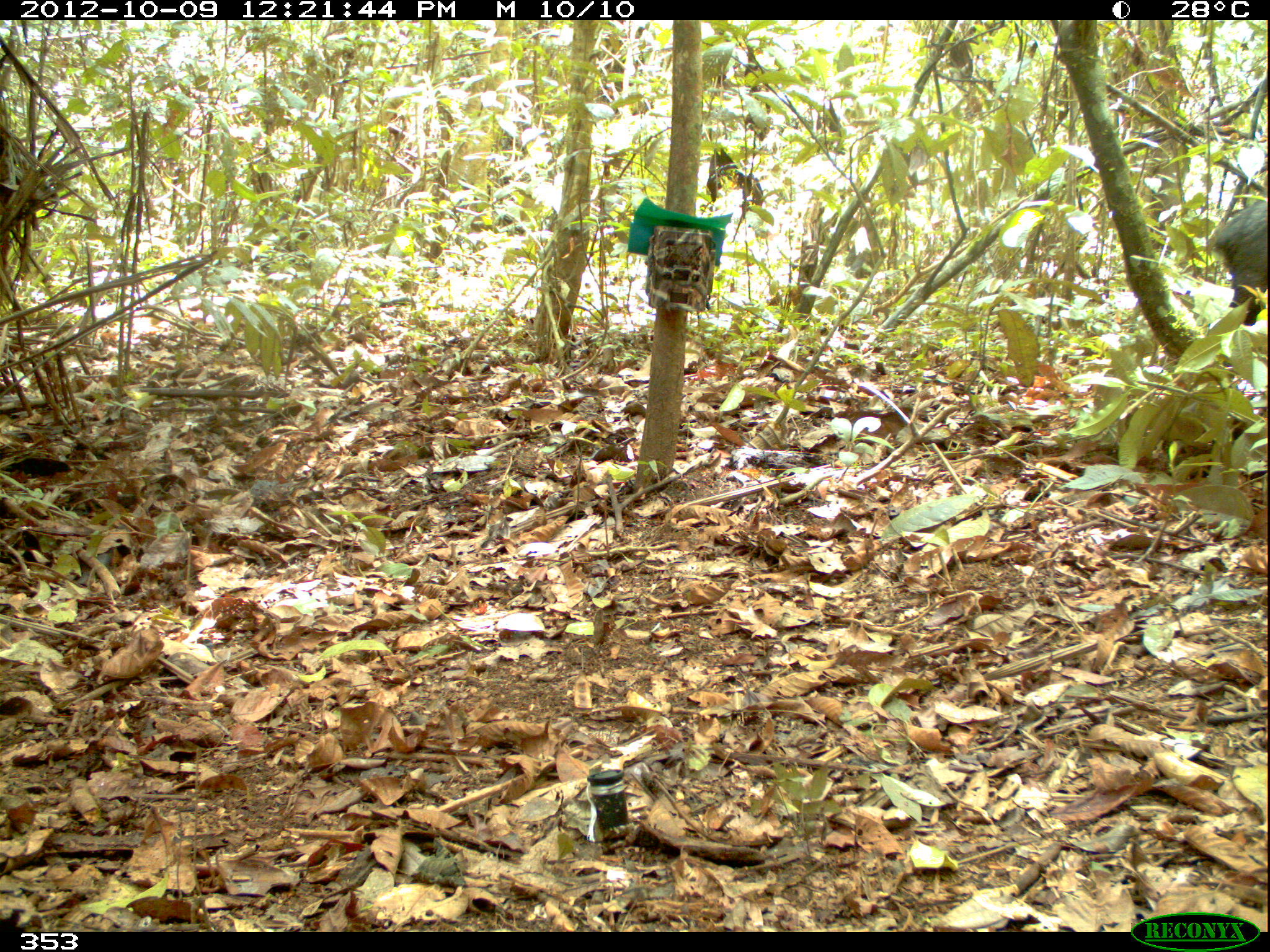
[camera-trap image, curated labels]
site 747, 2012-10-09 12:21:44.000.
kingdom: Animalia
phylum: Chordata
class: Mammalia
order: Artiodactyla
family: Tayassuidae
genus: Tayassu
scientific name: Tayassu pecari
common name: white-lipped peccary